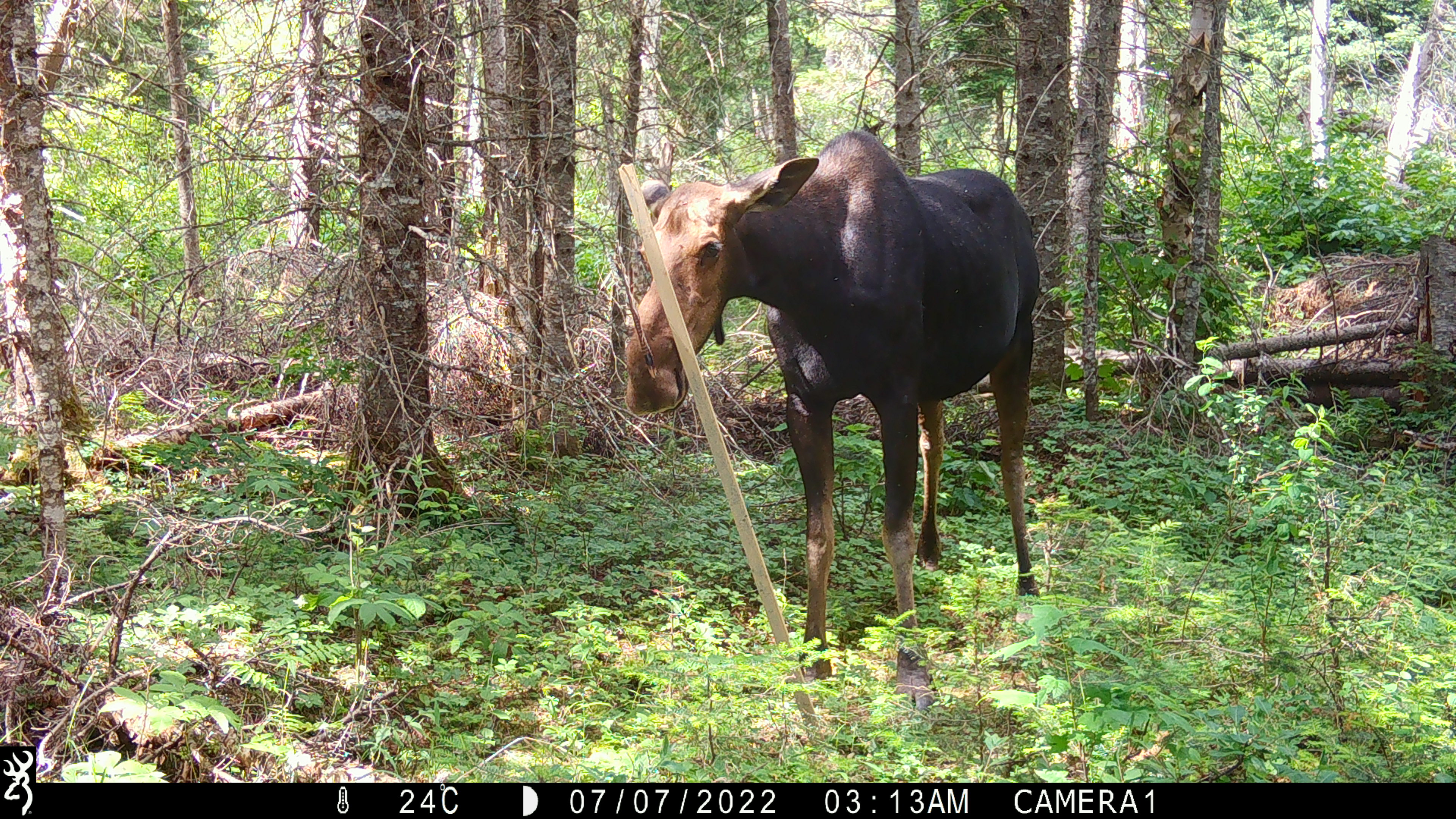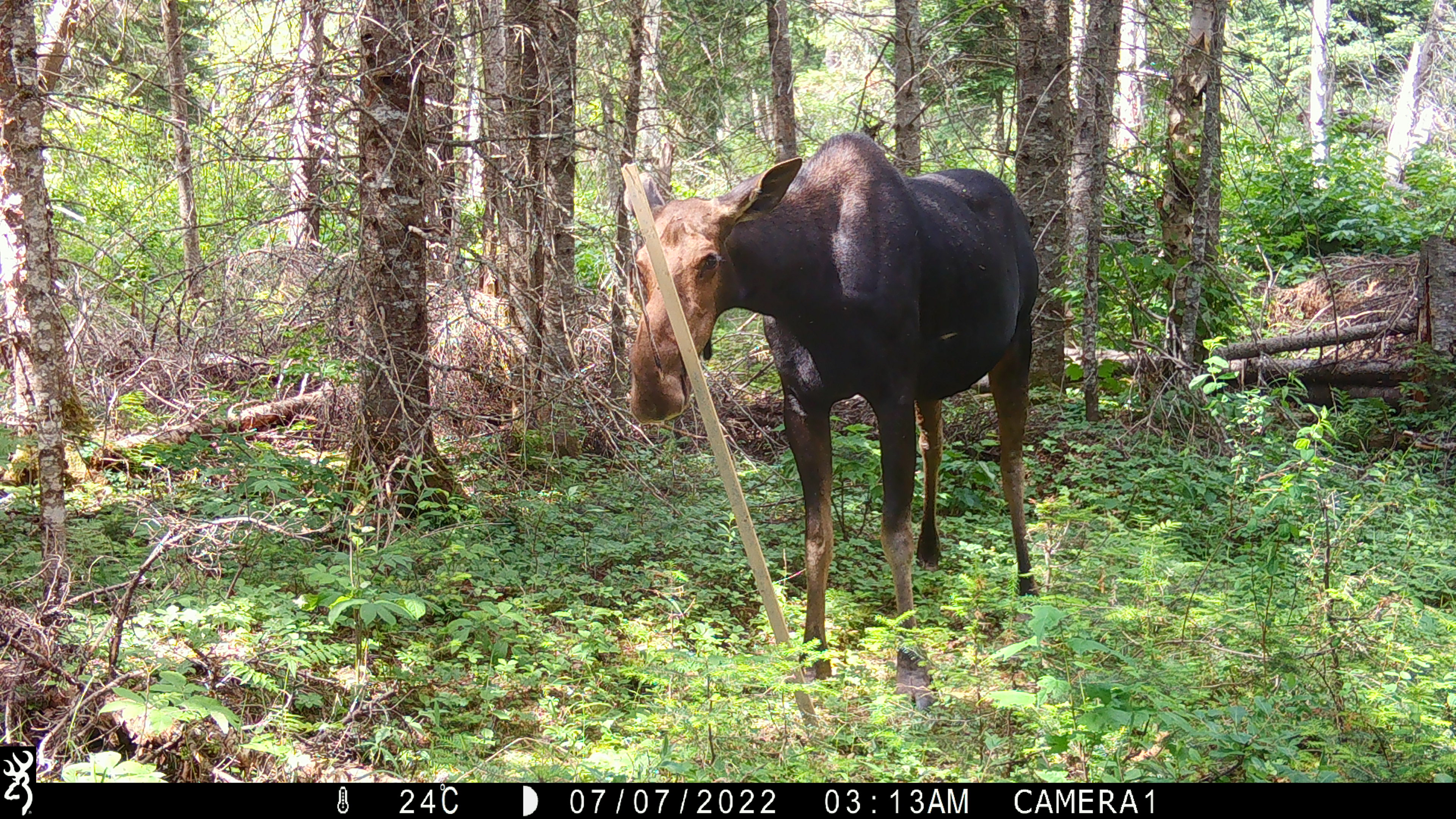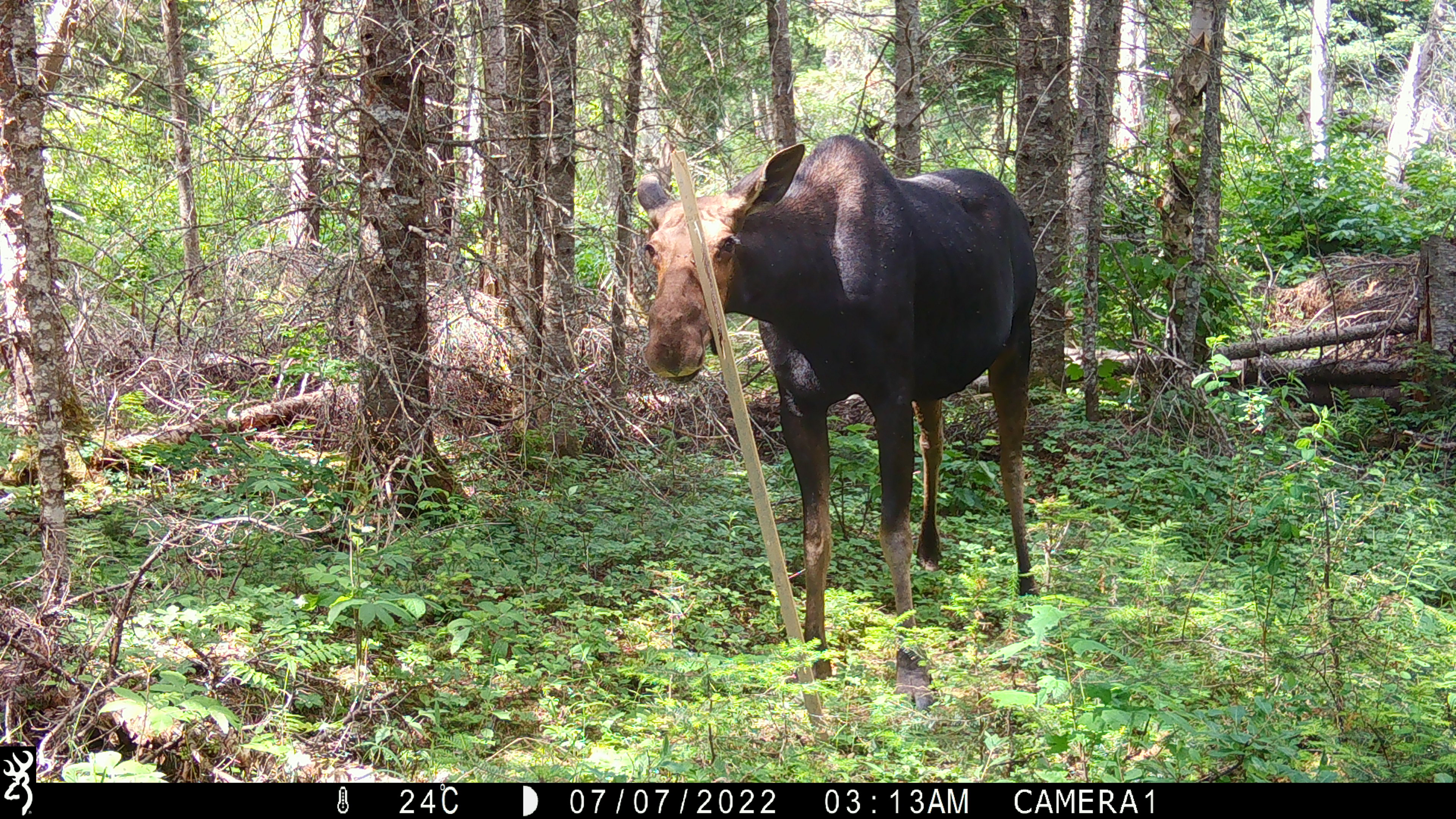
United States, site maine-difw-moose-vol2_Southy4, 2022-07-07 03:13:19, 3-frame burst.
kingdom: Animalia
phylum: Chordata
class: Mammalia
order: Artiodactyla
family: Cervidae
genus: Alces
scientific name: Alces alces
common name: moose